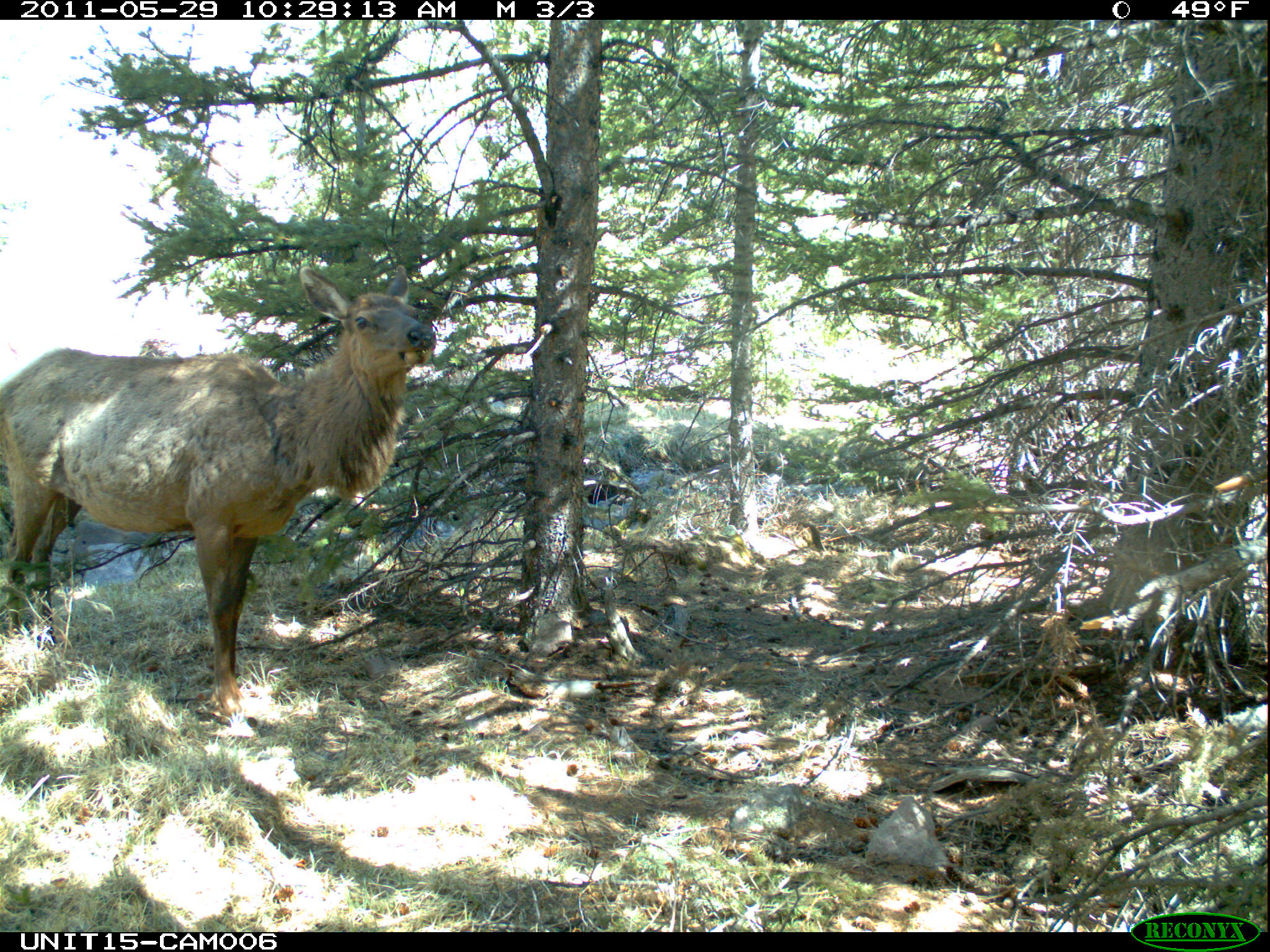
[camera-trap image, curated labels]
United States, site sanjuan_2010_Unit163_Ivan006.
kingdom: Animalia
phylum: Chordata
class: Mammalia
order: Artiodactyla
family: Cervidae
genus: Cervus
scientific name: Cervus elaphus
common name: red deer